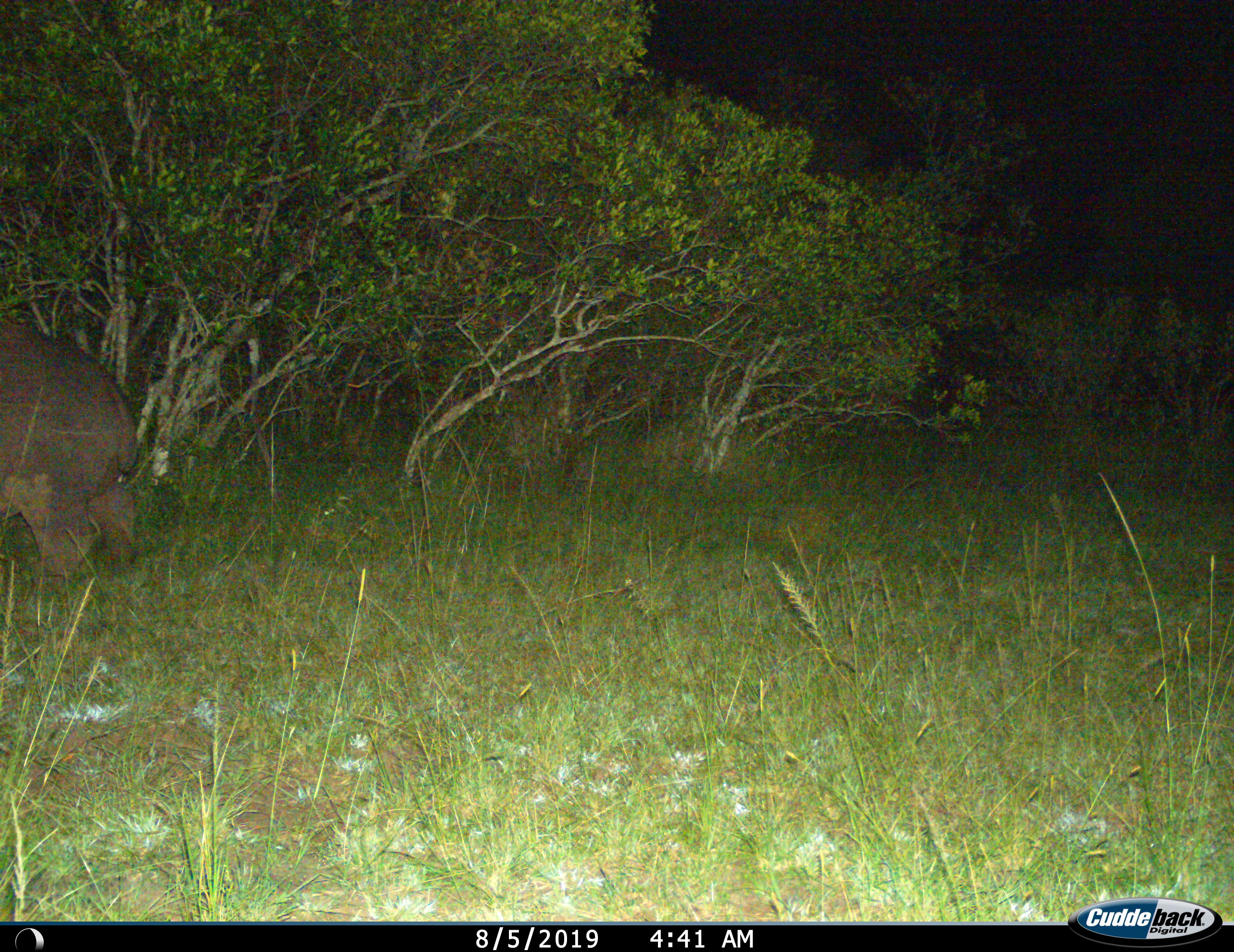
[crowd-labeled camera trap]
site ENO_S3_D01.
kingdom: Animalia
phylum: Chordata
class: Mammalia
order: Artiodactyla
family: Hippopotamidae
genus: Hippopotamus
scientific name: Hippopotamus amphibius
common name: hippopotamus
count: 1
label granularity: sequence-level